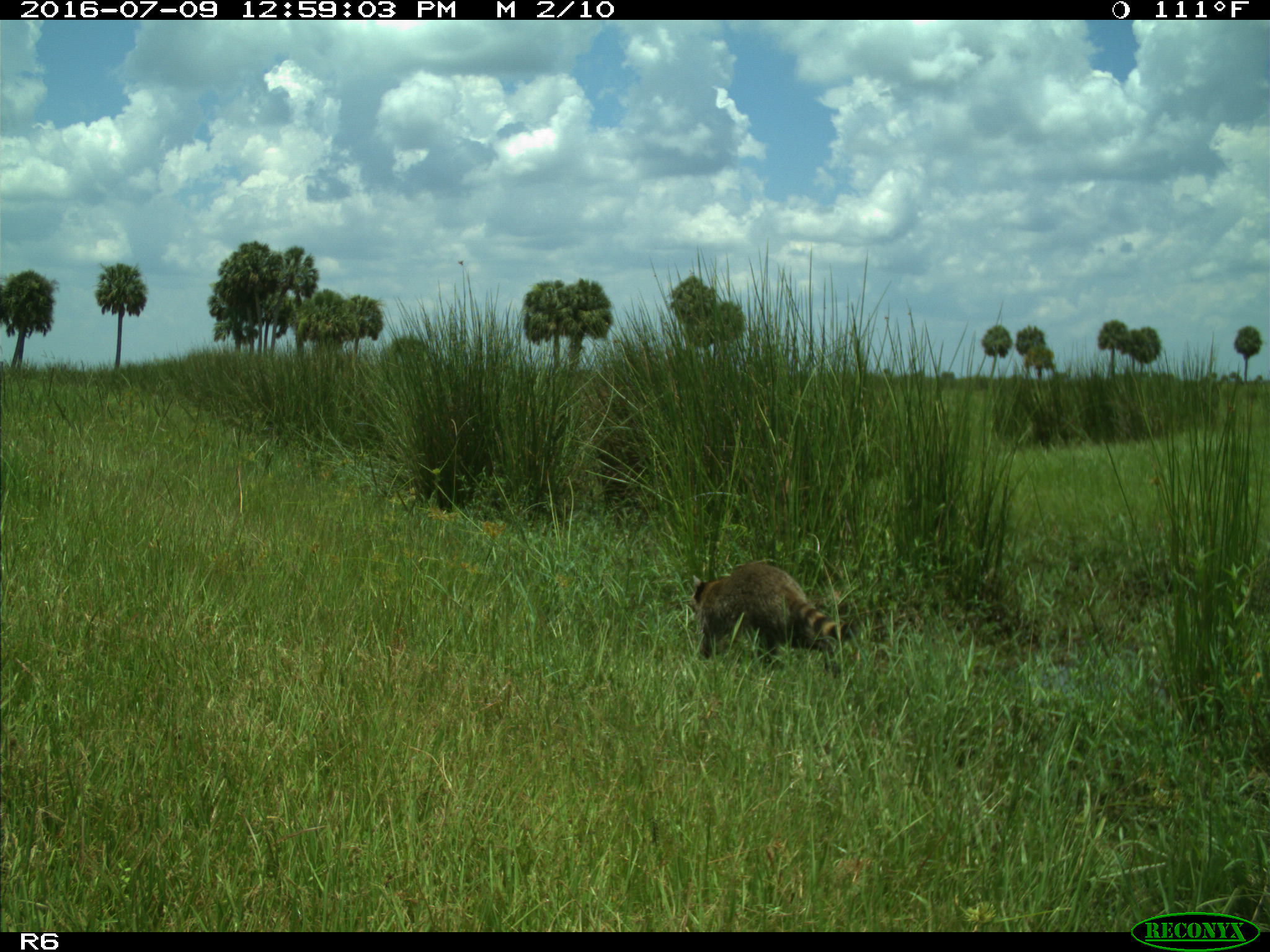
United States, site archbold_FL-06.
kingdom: Animalia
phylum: Chordata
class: Mammalia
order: Carnivora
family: Procyonidae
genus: Procyon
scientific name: Procyon lotor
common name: common raccoon